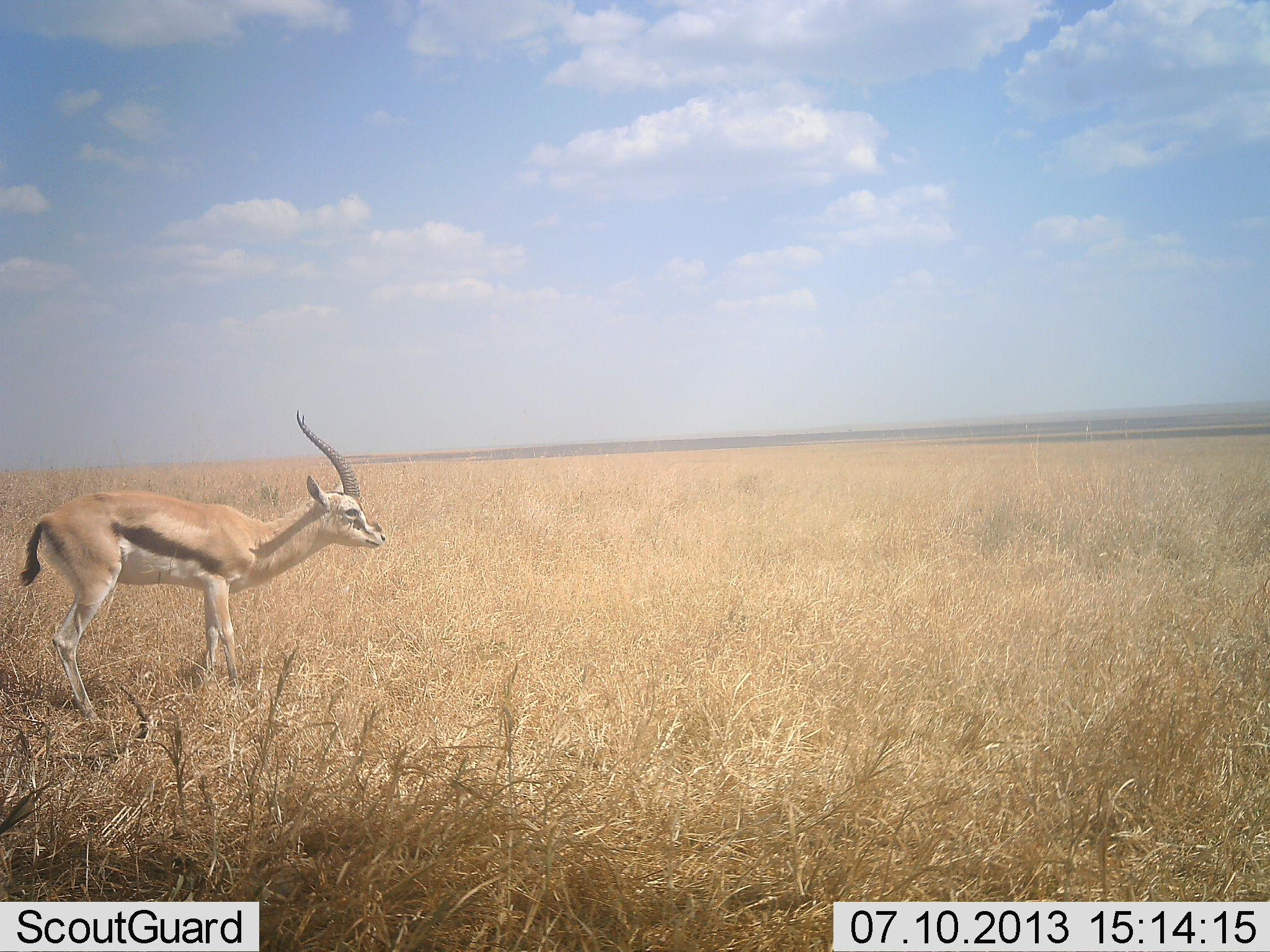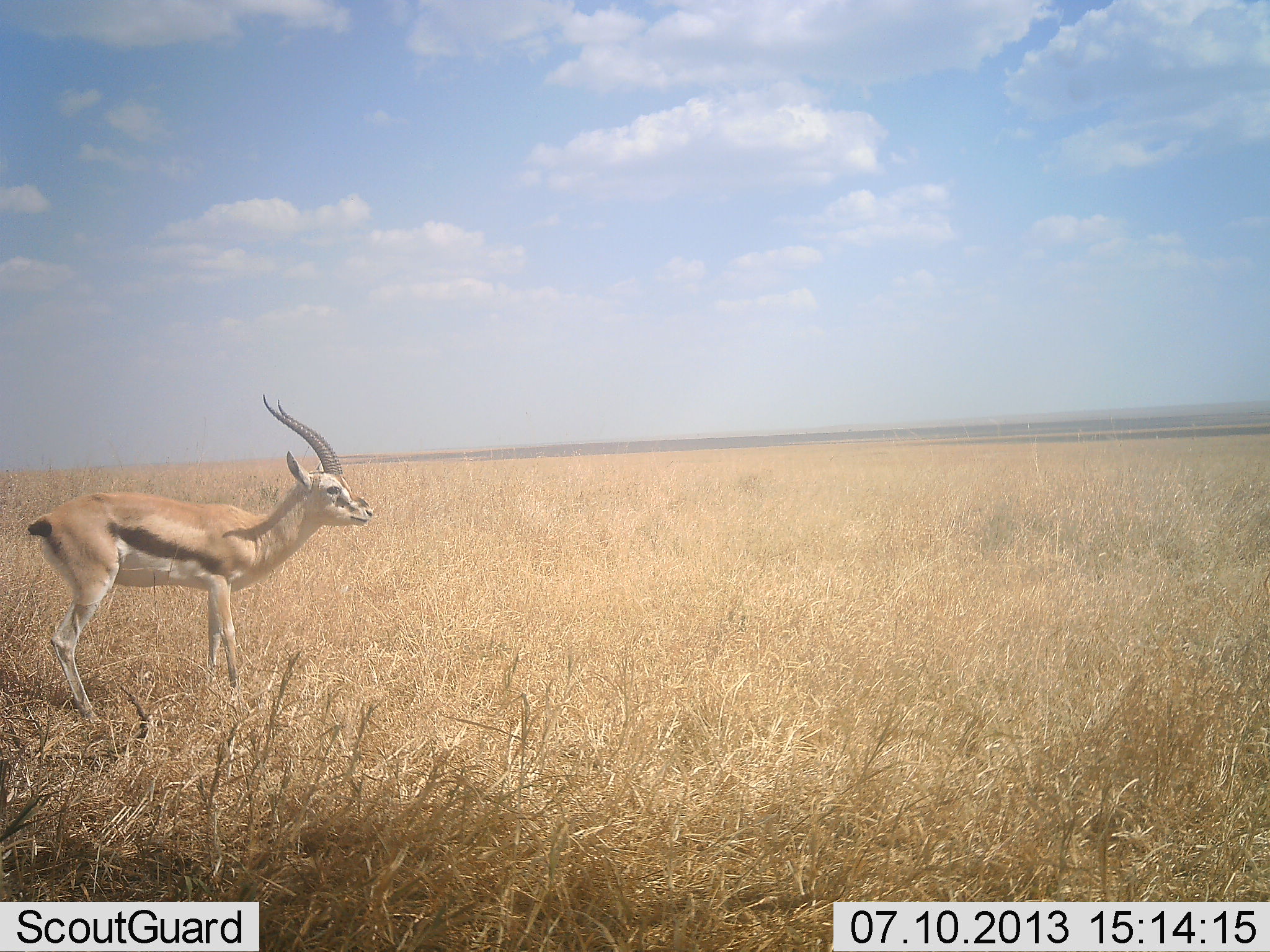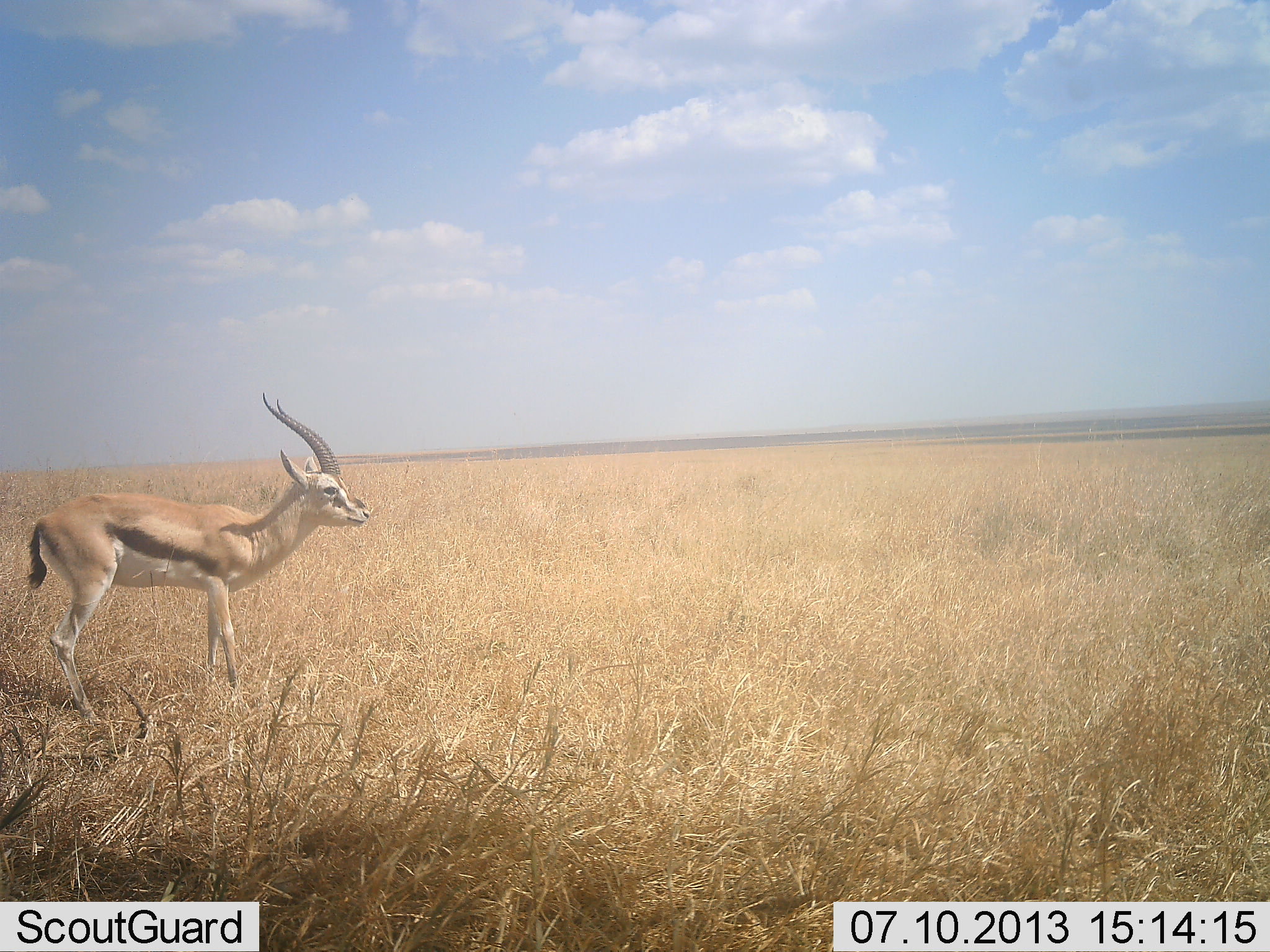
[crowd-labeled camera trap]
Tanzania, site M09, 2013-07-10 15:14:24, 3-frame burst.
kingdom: Animalia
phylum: Chordata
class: Mammalia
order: Artiodactyla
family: Bovidae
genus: Eudorcas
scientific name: Eudorcas thomsonii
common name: thomson's gazelle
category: gazellethomsons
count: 1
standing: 100%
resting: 4%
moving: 0%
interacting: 0%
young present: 0%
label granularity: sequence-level